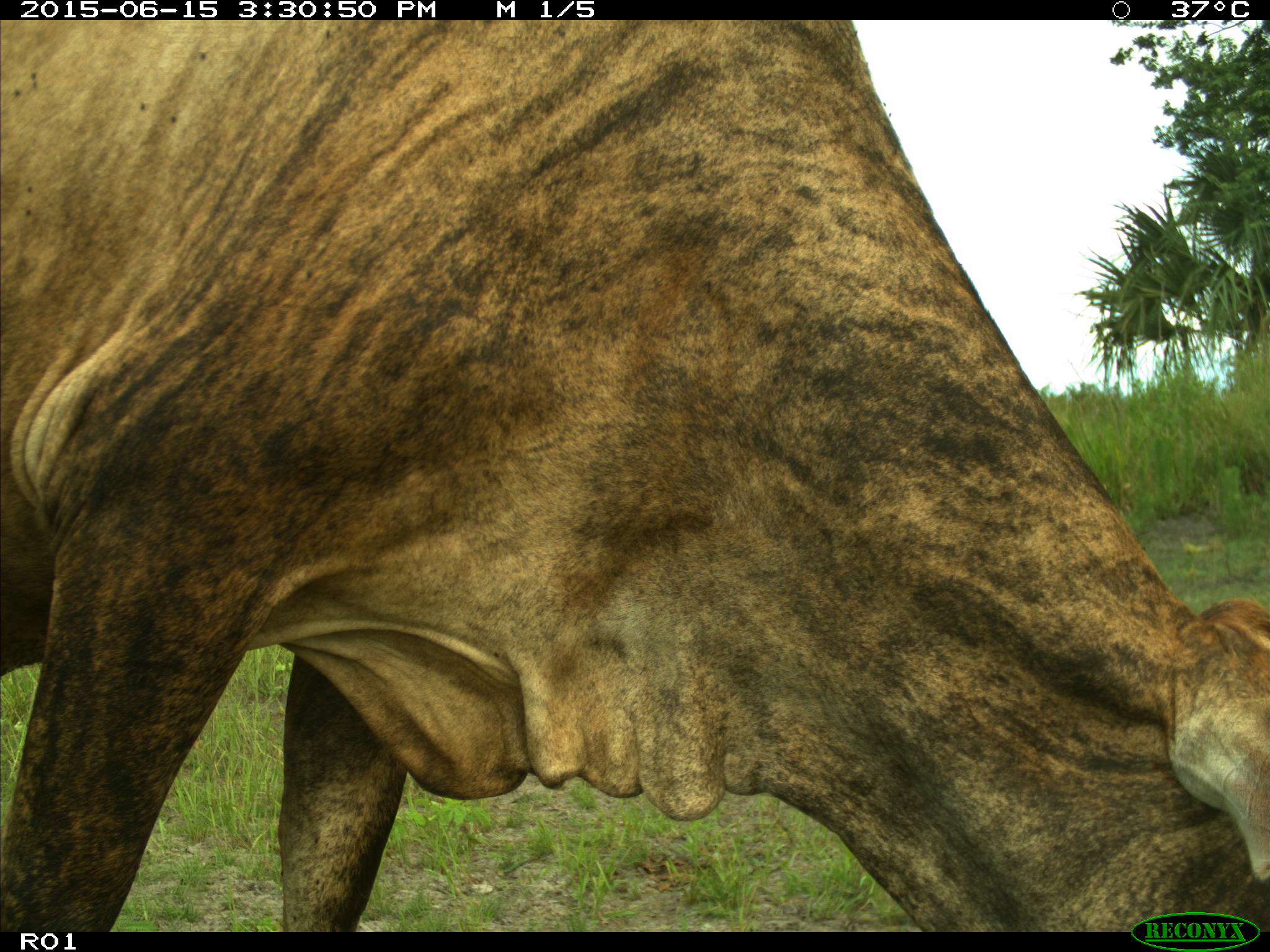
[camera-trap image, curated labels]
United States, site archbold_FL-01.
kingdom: Animalia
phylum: Chordata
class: Mammalia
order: Artiodactyla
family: Bovidae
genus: Bos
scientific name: Bos taurus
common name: domestic cow